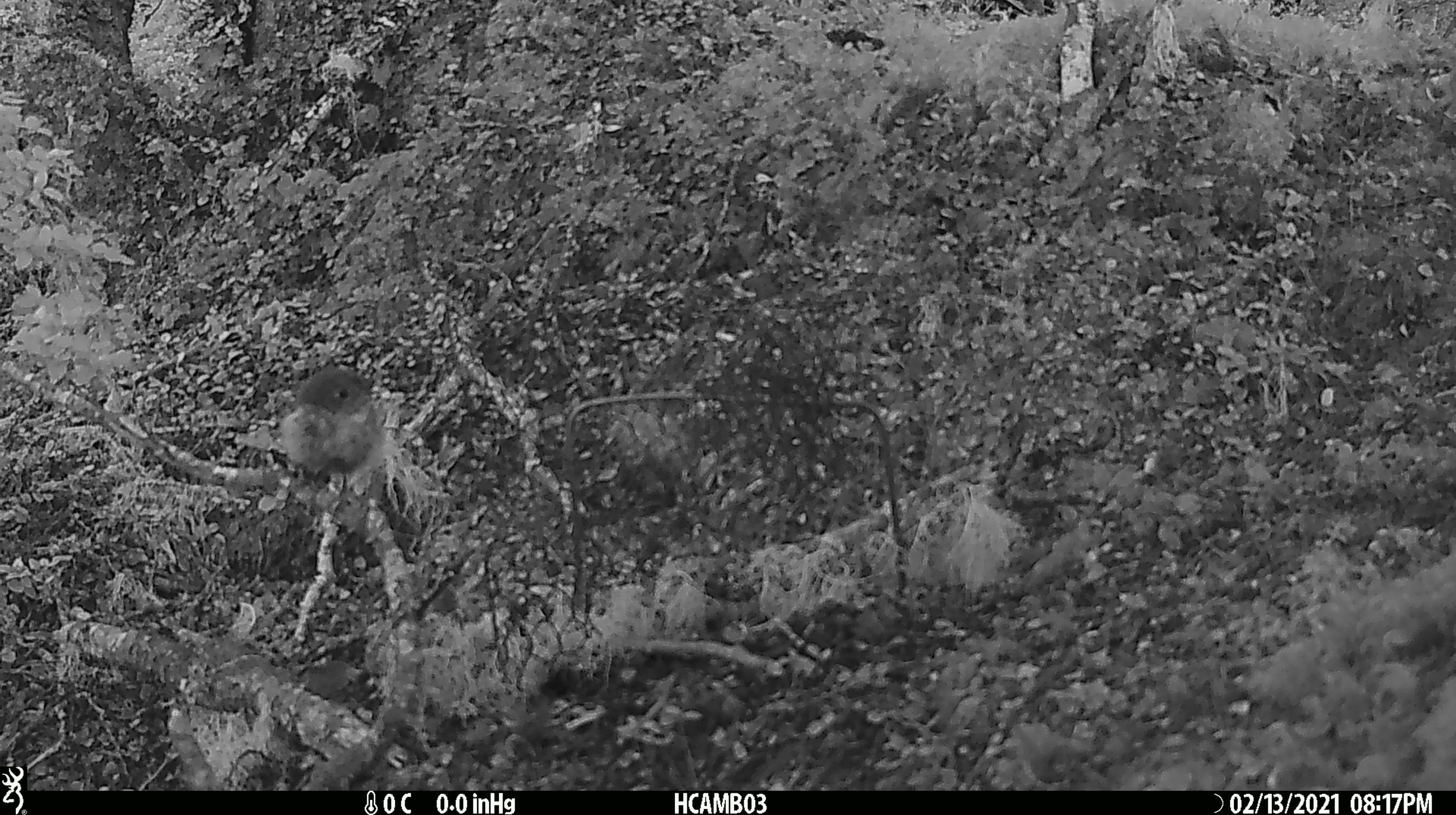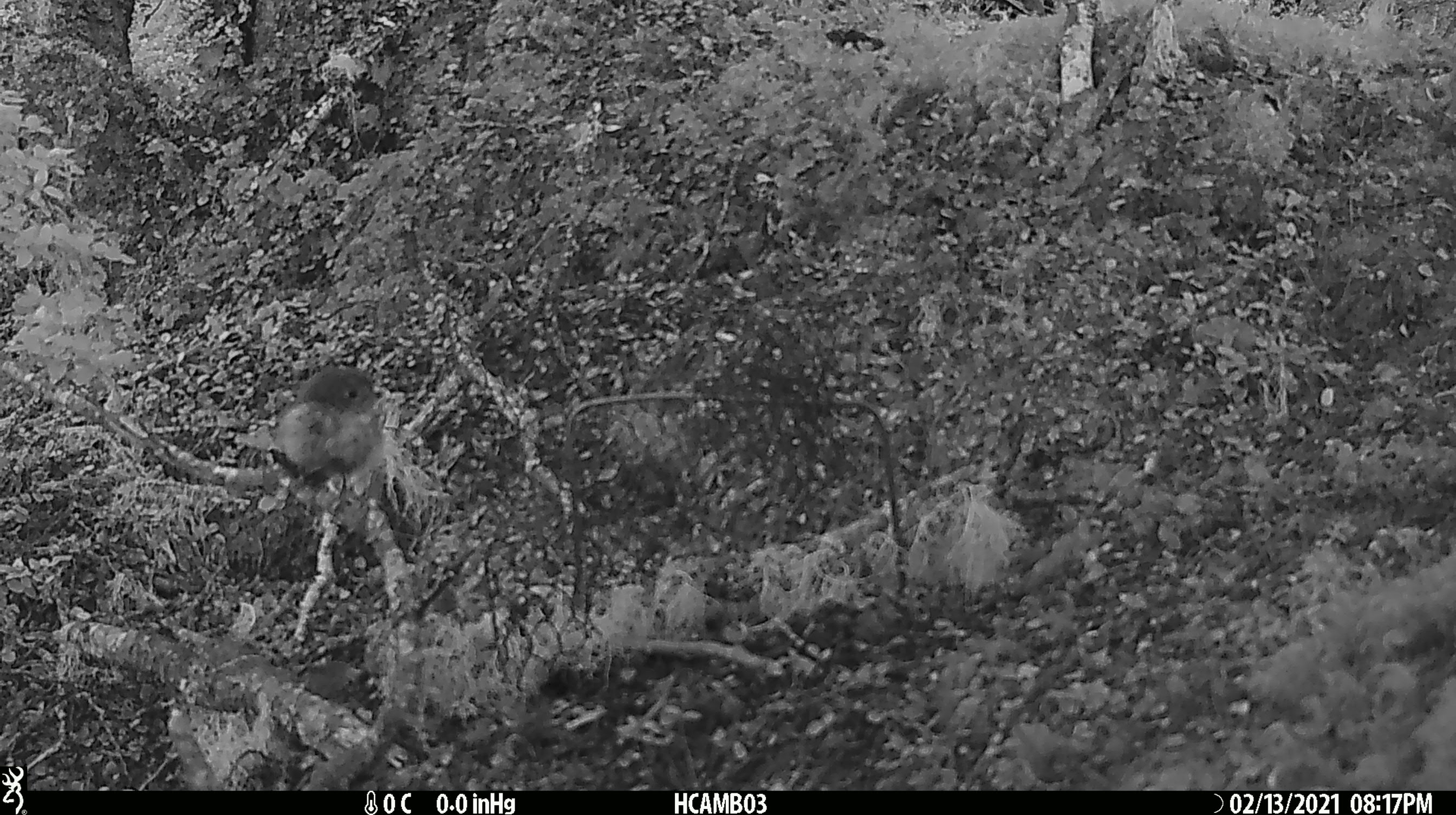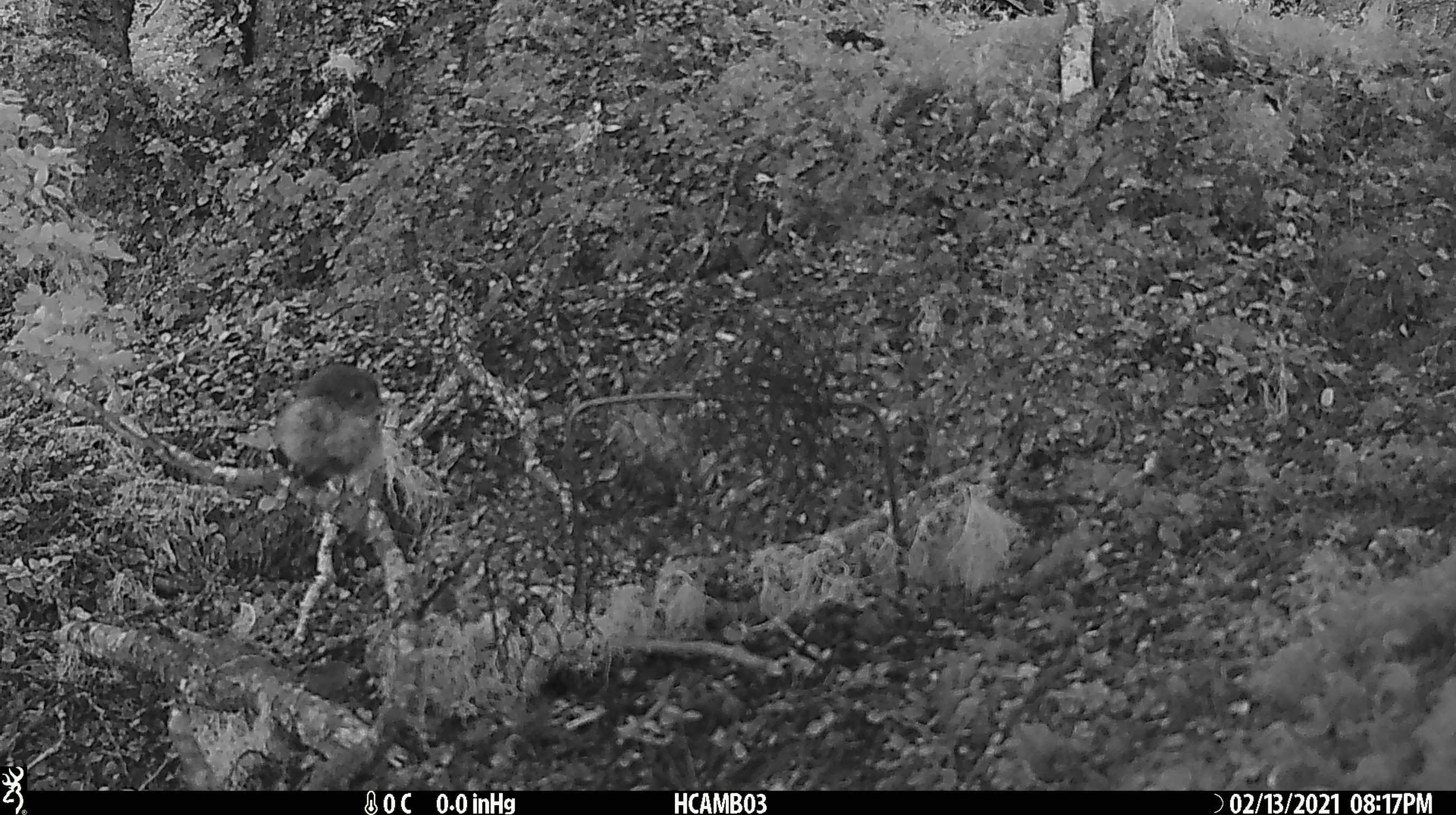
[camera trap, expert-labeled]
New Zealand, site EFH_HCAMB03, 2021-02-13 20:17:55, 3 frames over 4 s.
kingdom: Animalia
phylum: Chordata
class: Aves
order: Passeriformes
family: Petroicidae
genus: Petroica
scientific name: Petroica macrocephala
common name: tomtit